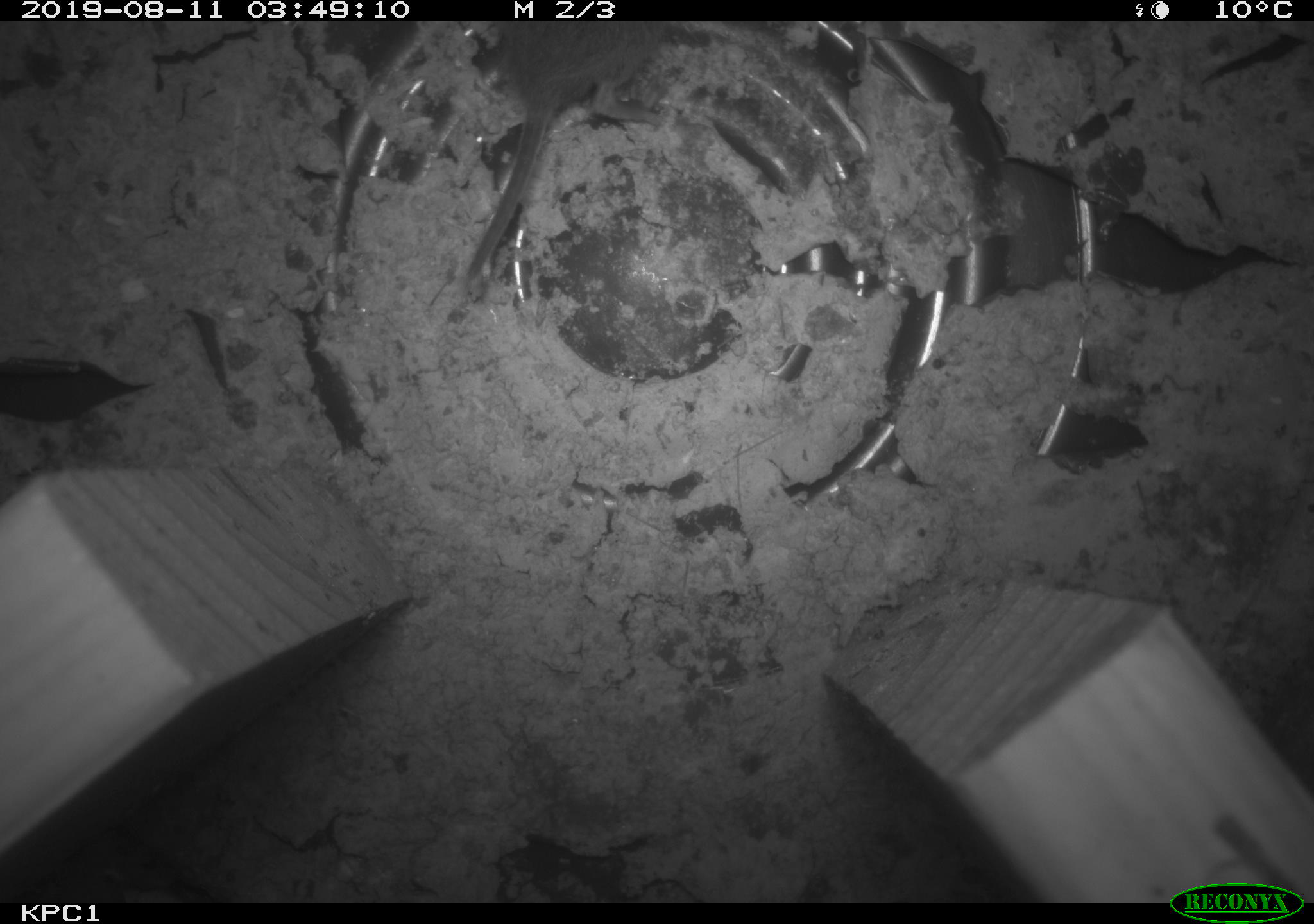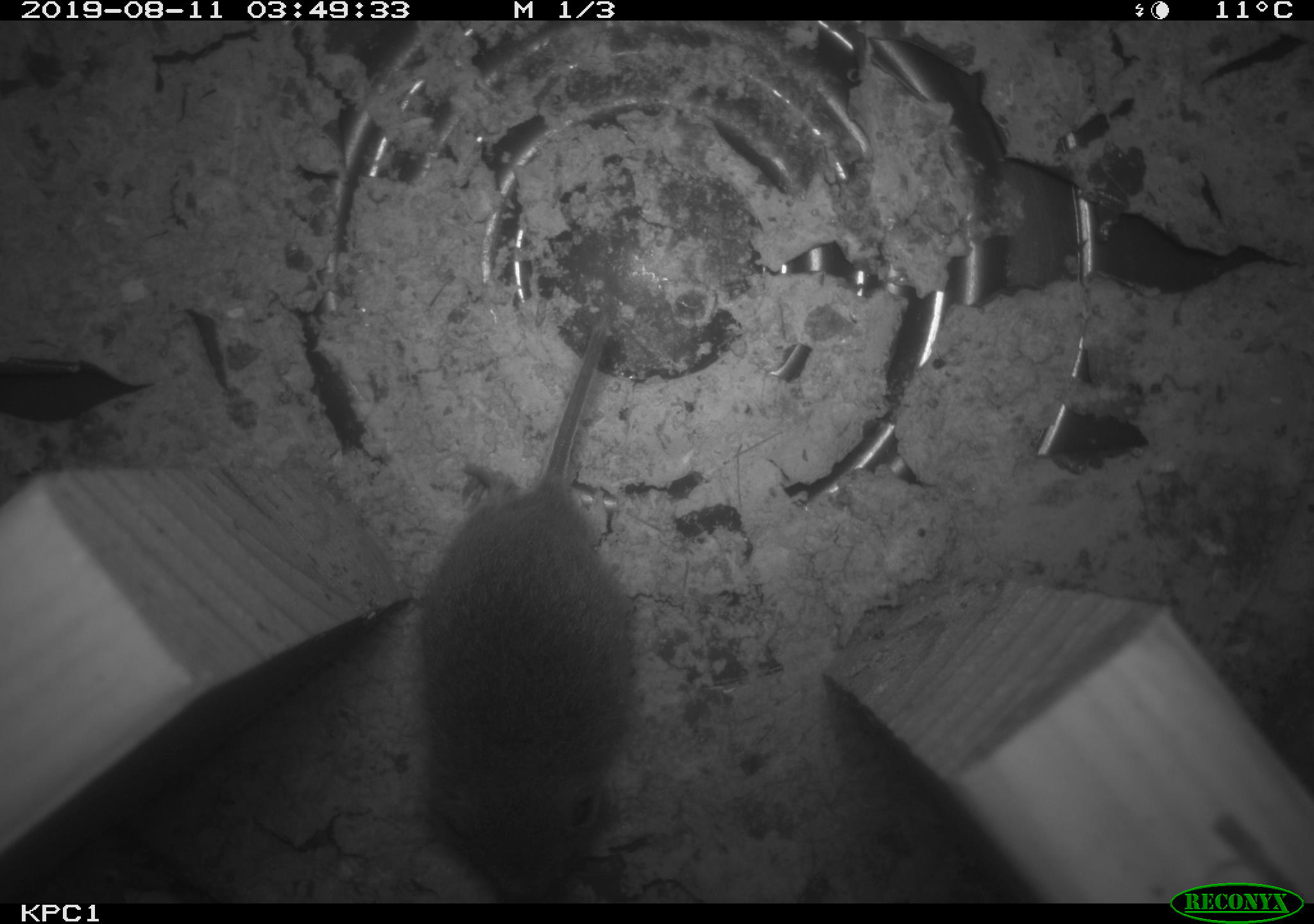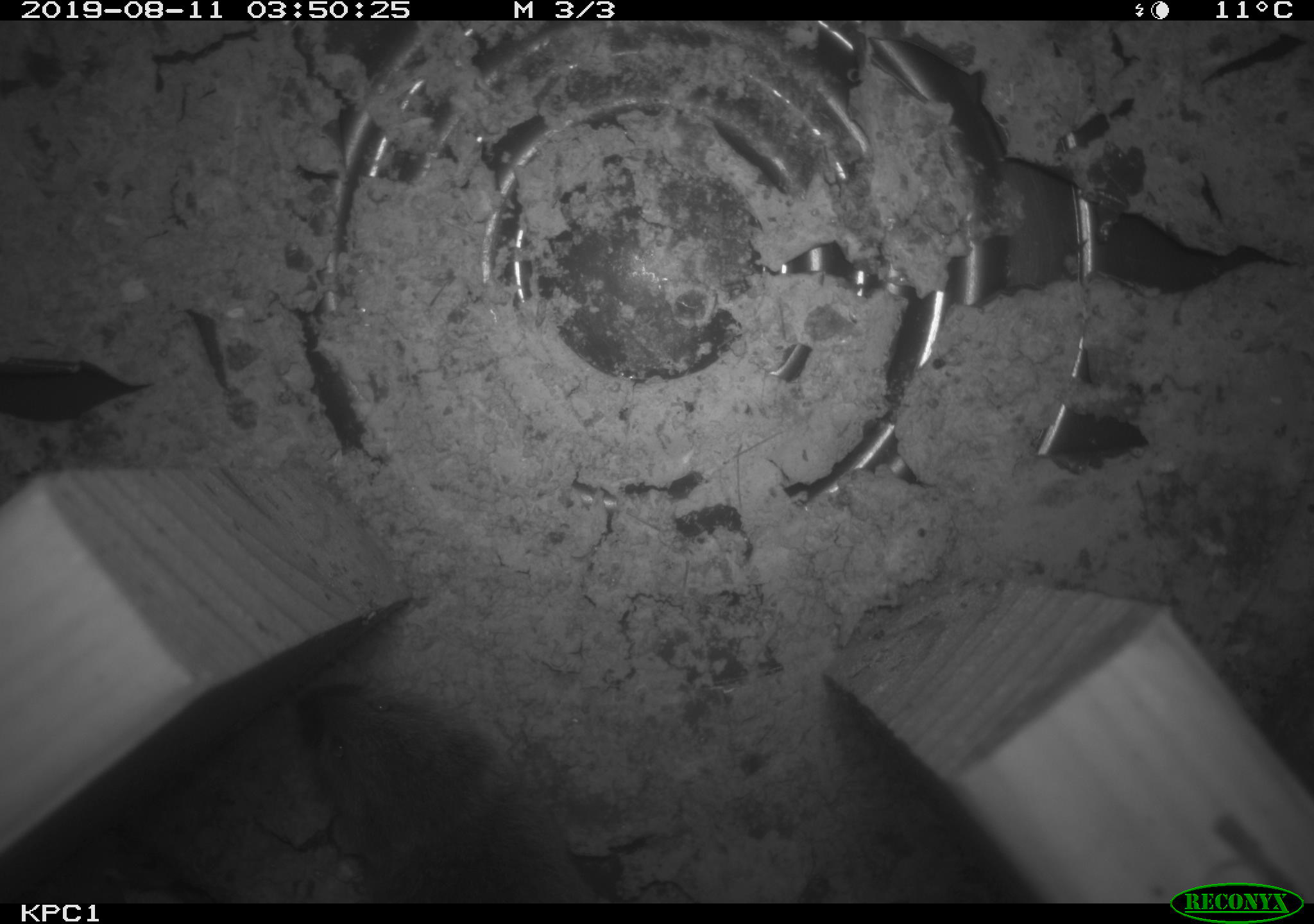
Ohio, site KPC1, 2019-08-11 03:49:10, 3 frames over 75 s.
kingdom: Animalia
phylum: Chordata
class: Mammalia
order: Rodentia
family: Cricetidae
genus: Microtus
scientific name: Microtus pennsylvanicus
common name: meadow vole